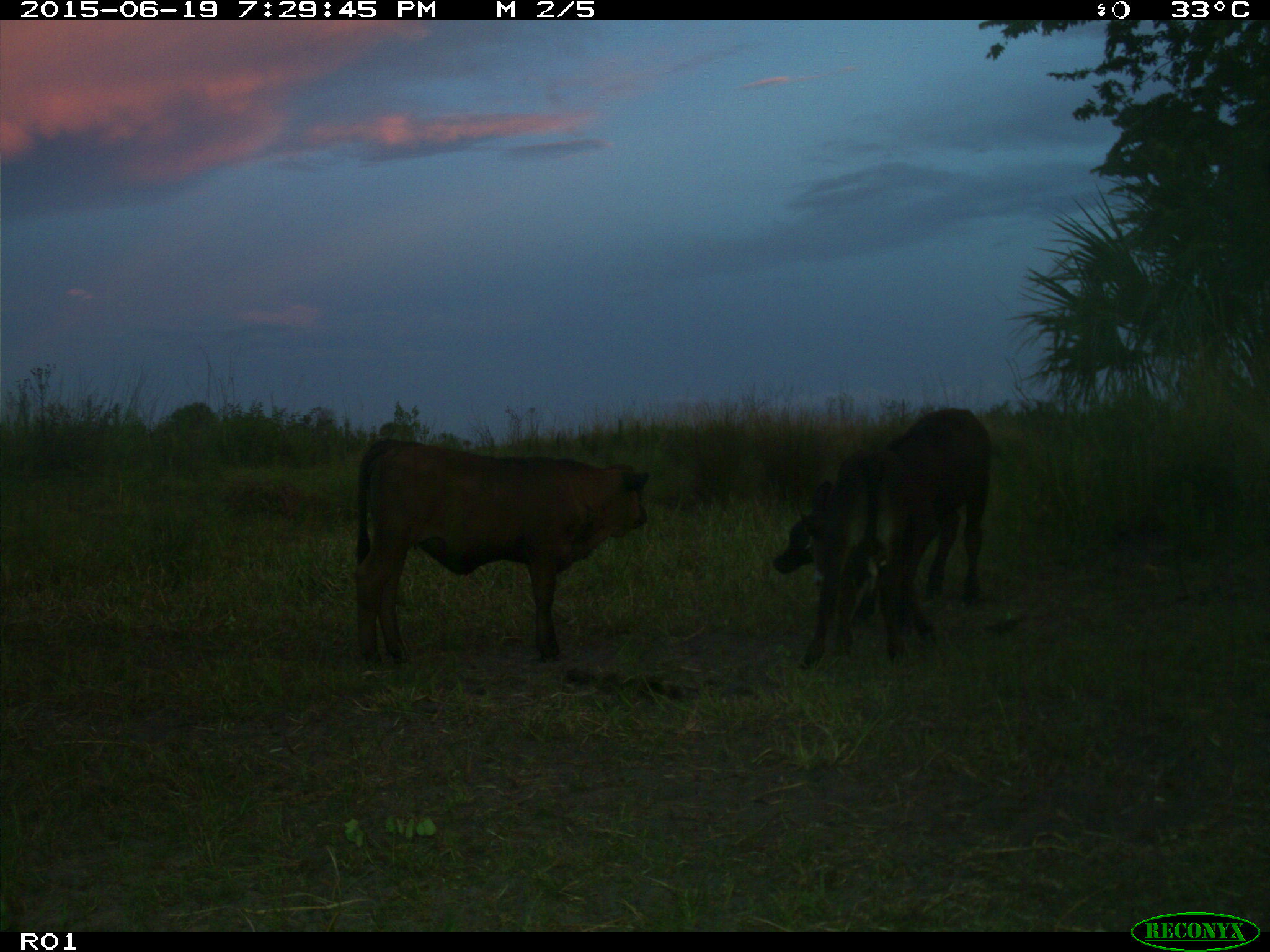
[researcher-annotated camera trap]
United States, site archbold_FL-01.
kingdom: Animalia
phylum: Chordata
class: Mammalia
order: Artiodactyla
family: Bovidae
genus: Bos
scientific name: Bos taurus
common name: domestic cow